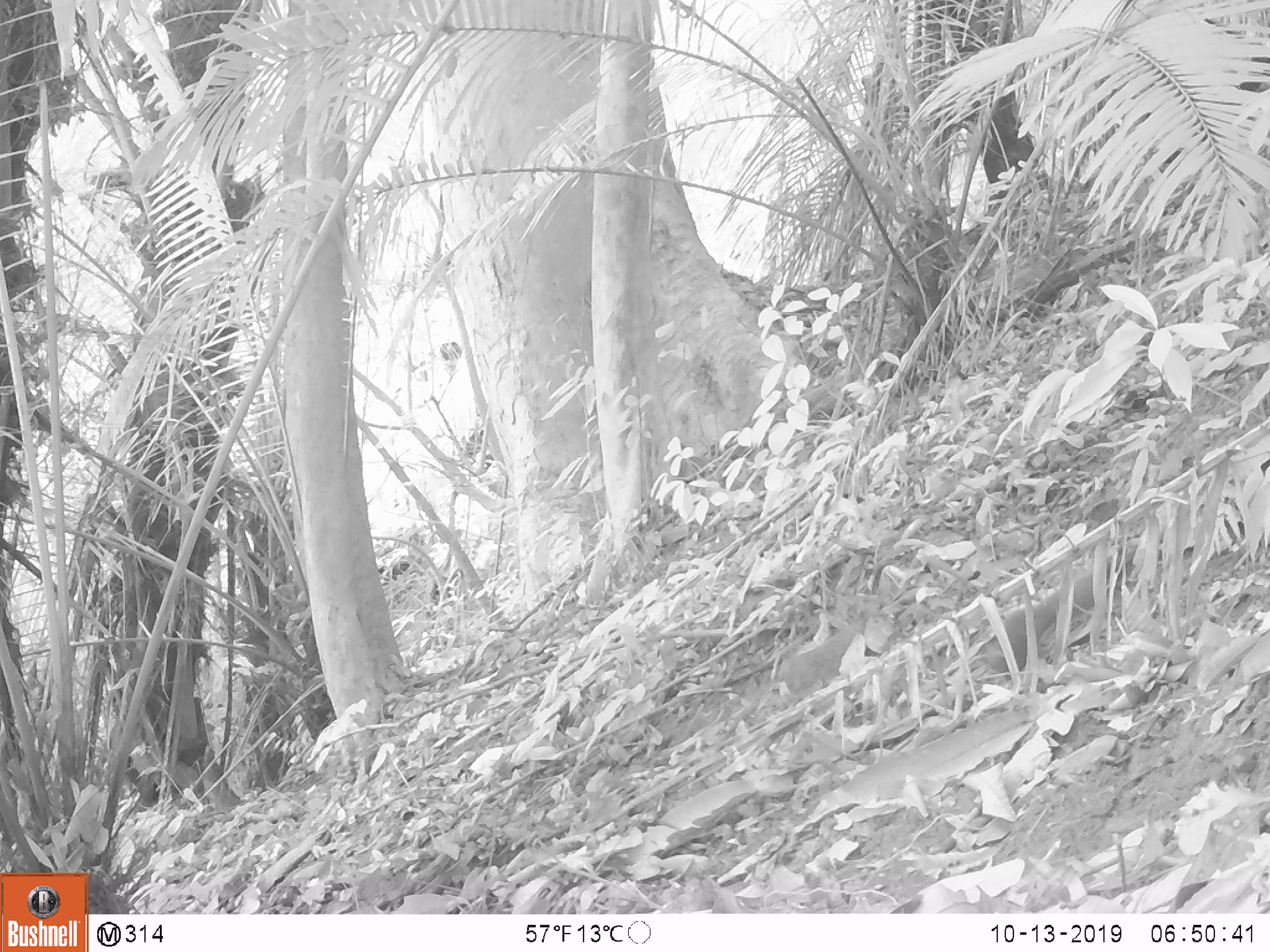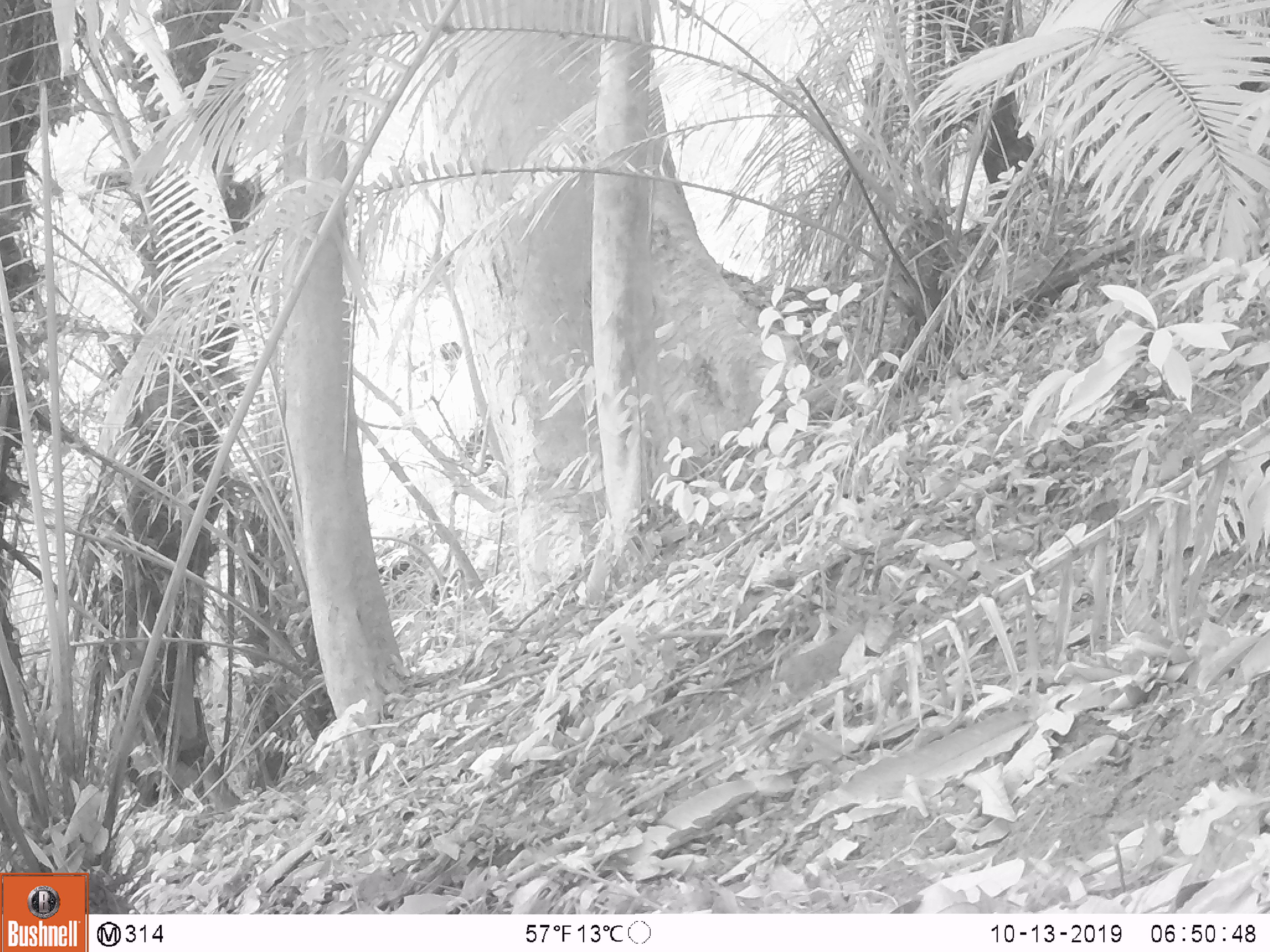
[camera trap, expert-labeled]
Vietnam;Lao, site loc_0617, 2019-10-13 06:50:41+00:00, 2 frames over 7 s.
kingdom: Animalia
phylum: Chordata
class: Mammalia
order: Rodentia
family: Sciuridae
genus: Dremomys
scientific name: Dremomys rufigenis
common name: red-cheeked squirrel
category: red cheeked squirrel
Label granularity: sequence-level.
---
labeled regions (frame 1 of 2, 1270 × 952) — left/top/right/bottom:
red cheeked squirrel: 981/571/1093/675